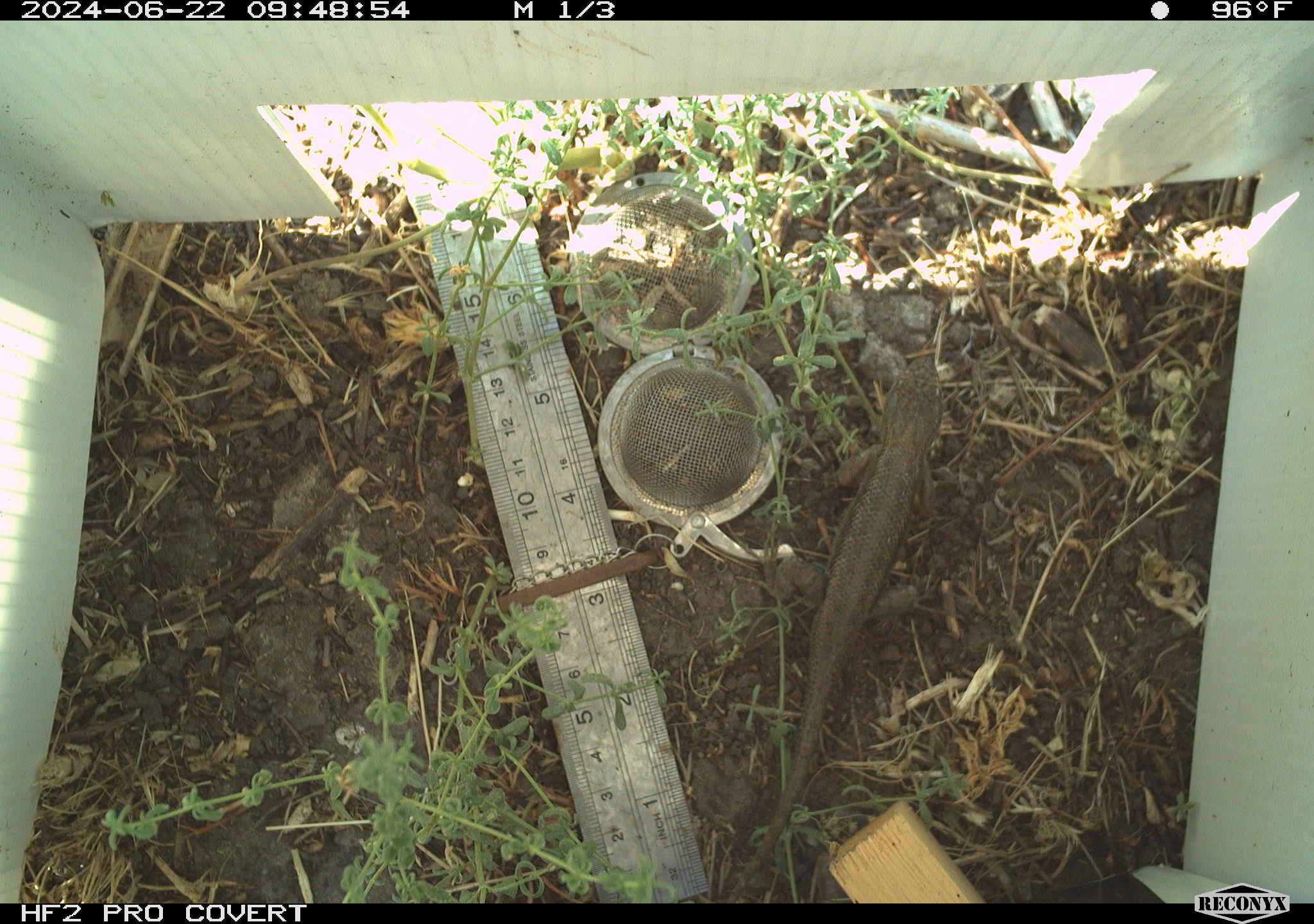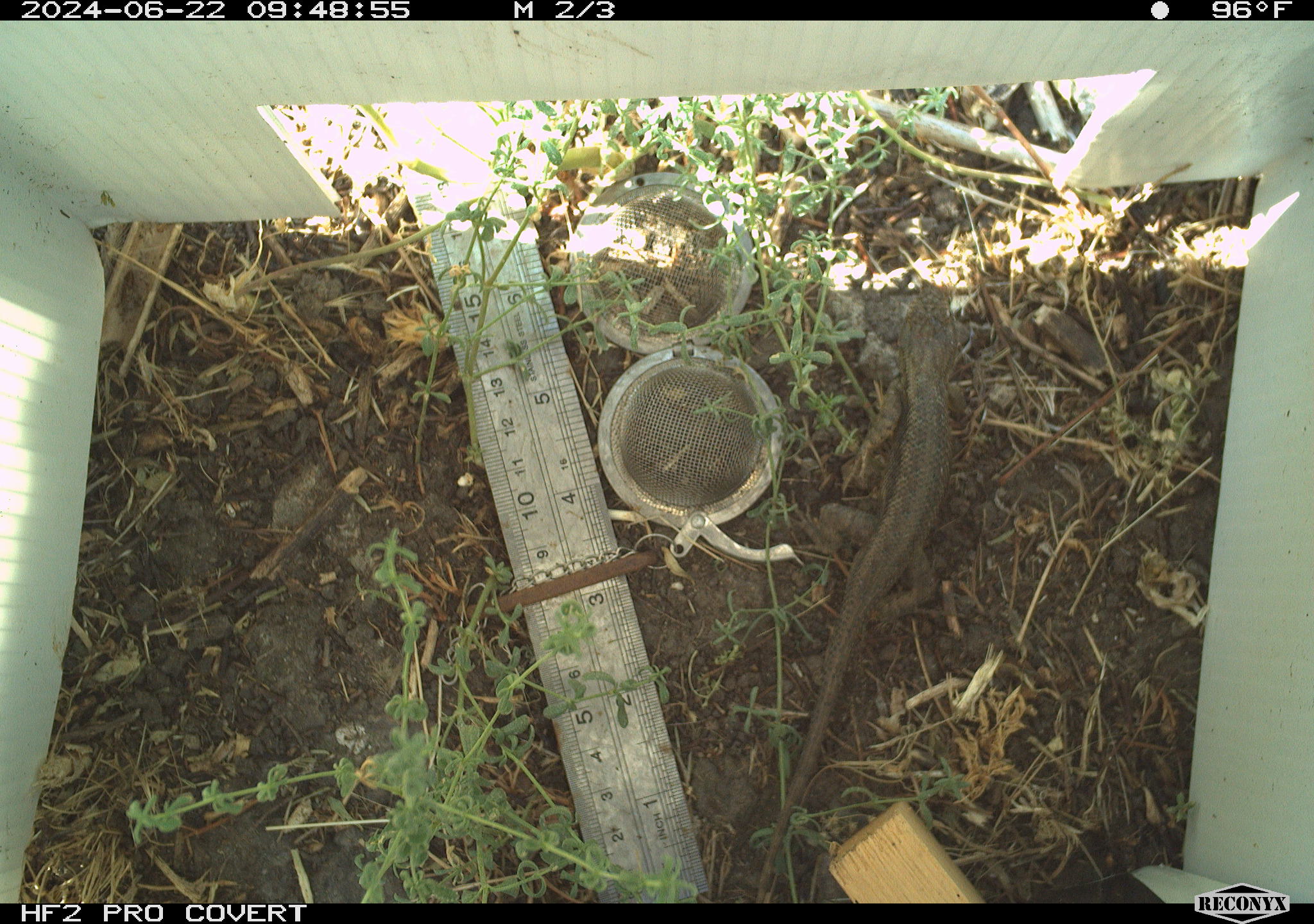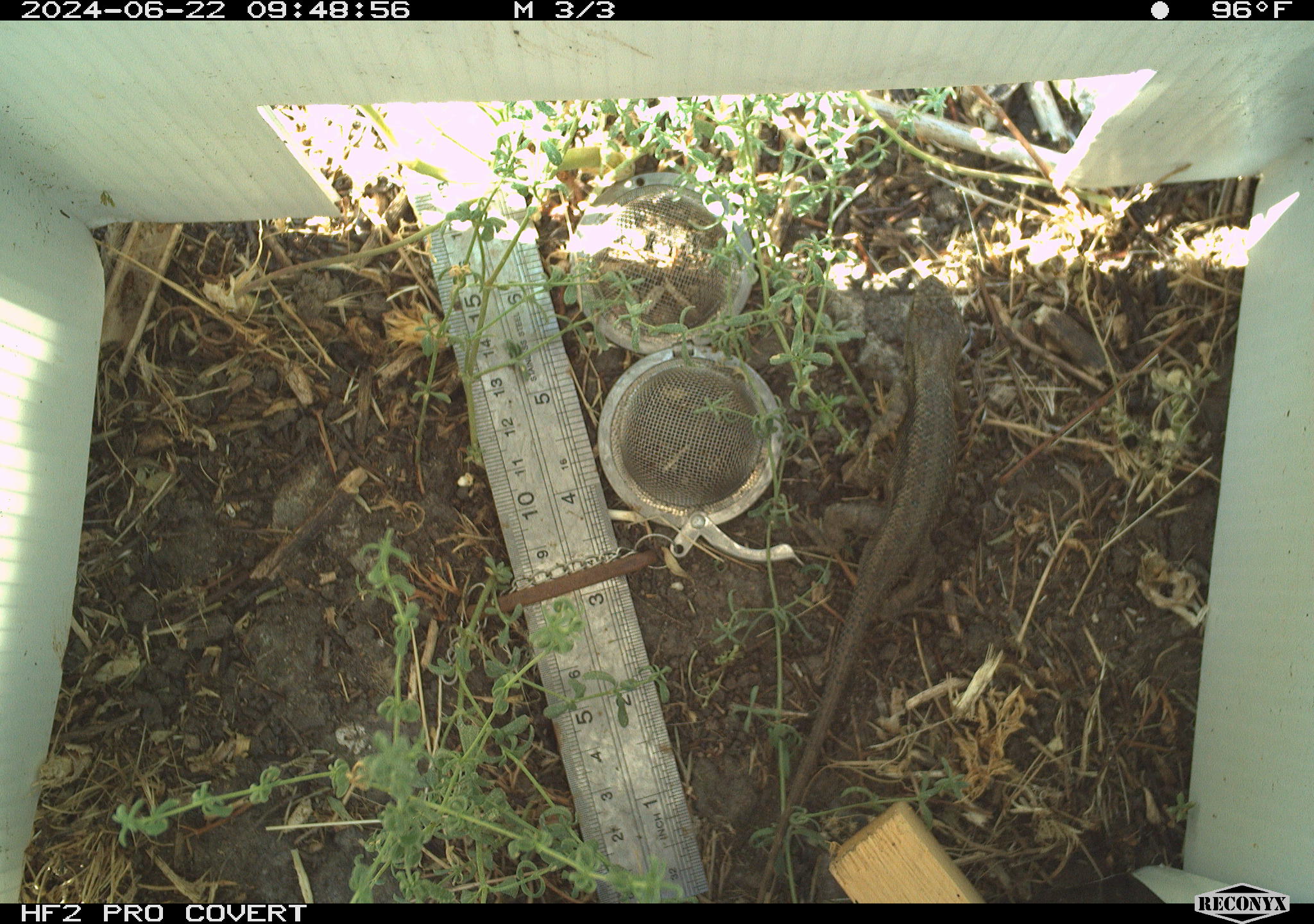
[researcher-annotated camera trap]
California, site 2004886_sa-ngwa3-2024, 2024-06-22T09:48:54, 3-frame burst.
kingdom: Animalia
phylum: Chordata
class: Reptilia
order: Squamata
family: Phrynosomatidae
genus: Sceloporus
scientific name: Sceloporus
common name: spiny lizards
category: sceloporus species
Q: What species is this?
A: Sceloporus species (spiny lizards) (Sceloporus).